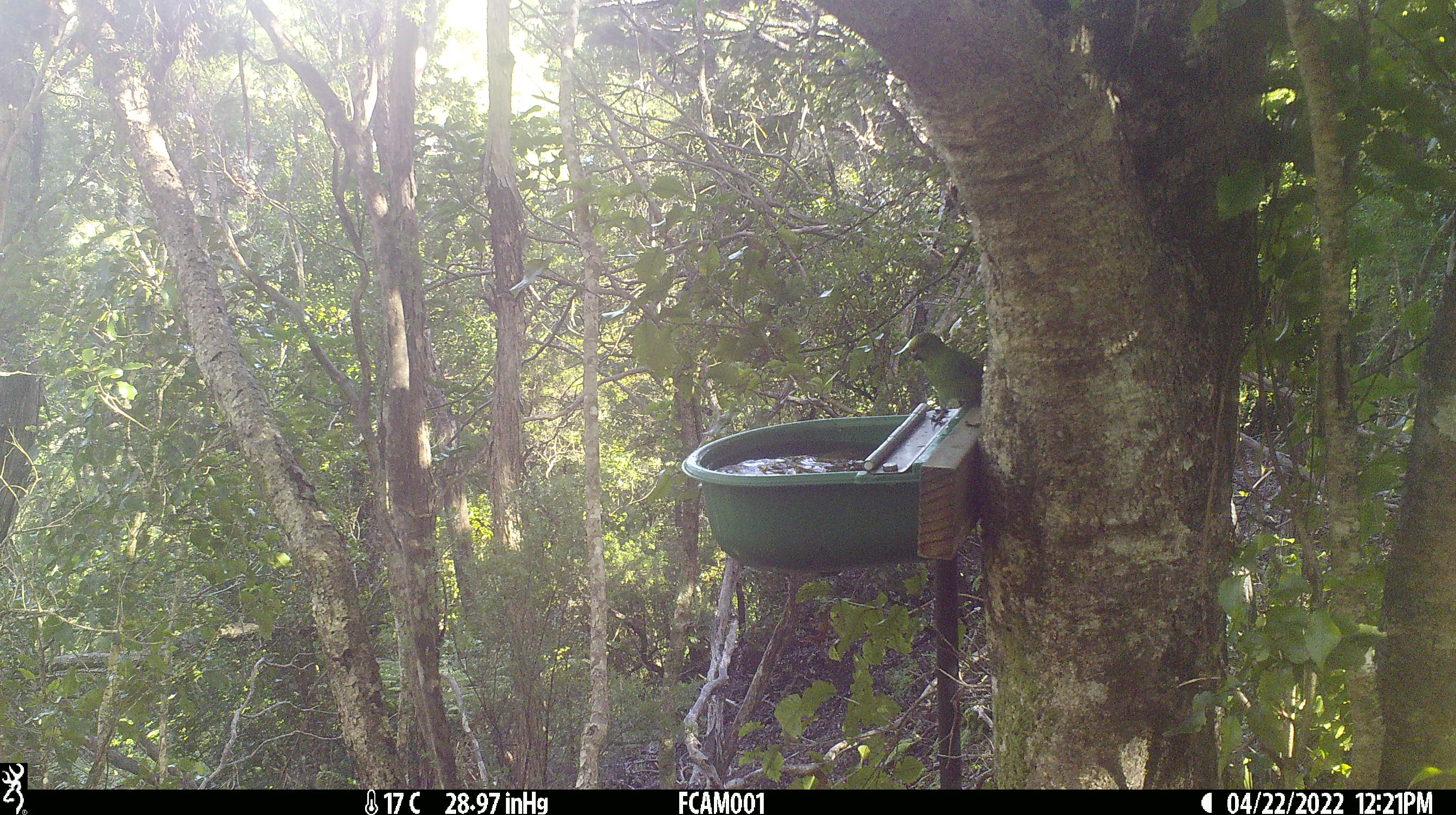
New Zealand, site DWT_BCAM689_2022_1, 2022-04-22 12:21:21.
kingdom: Animalia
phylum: Chordata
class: Aves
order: Psittaciformes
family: Psittaculidae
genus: Cyanoramphus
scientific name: Cyanoramphus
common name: parakeet